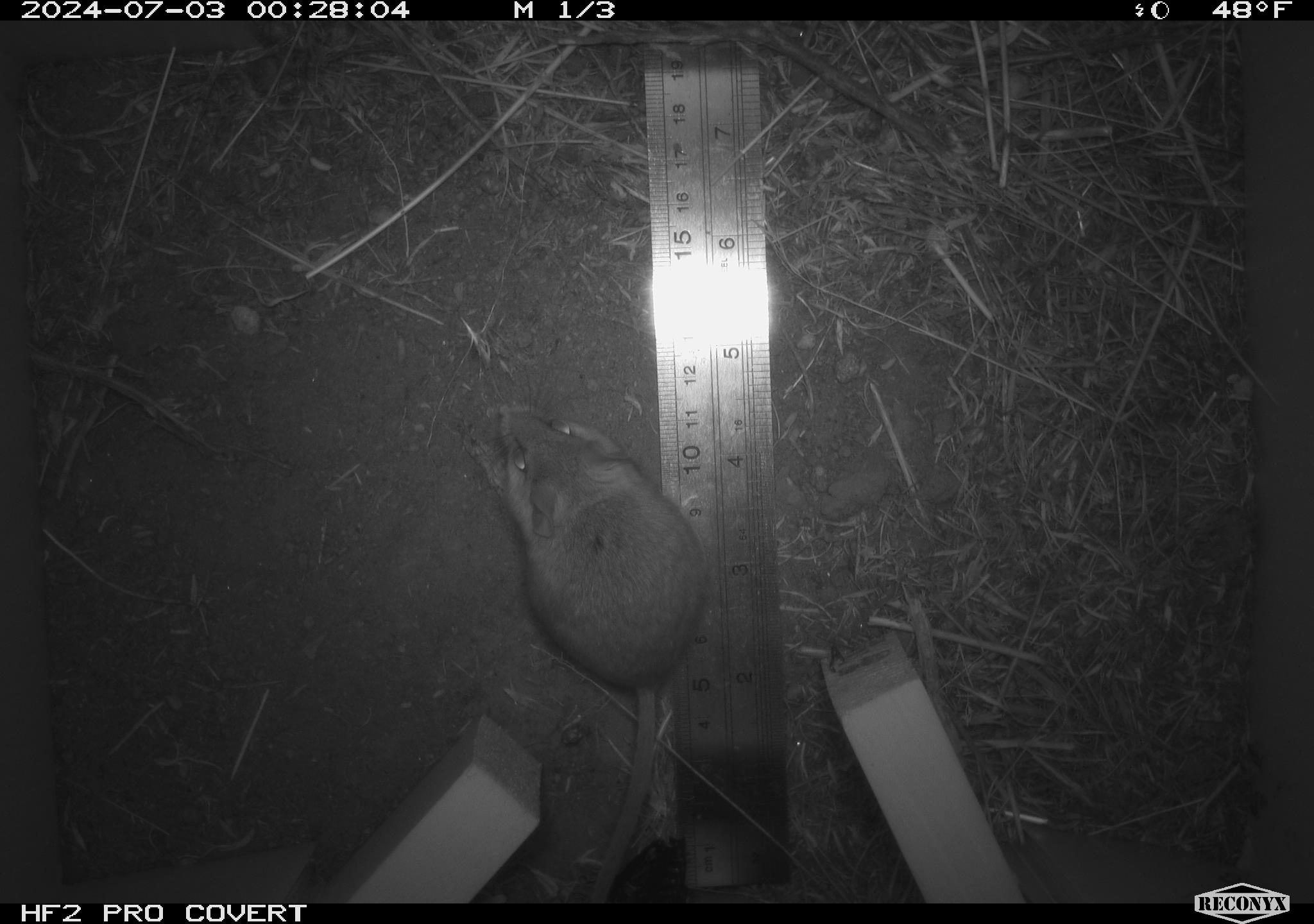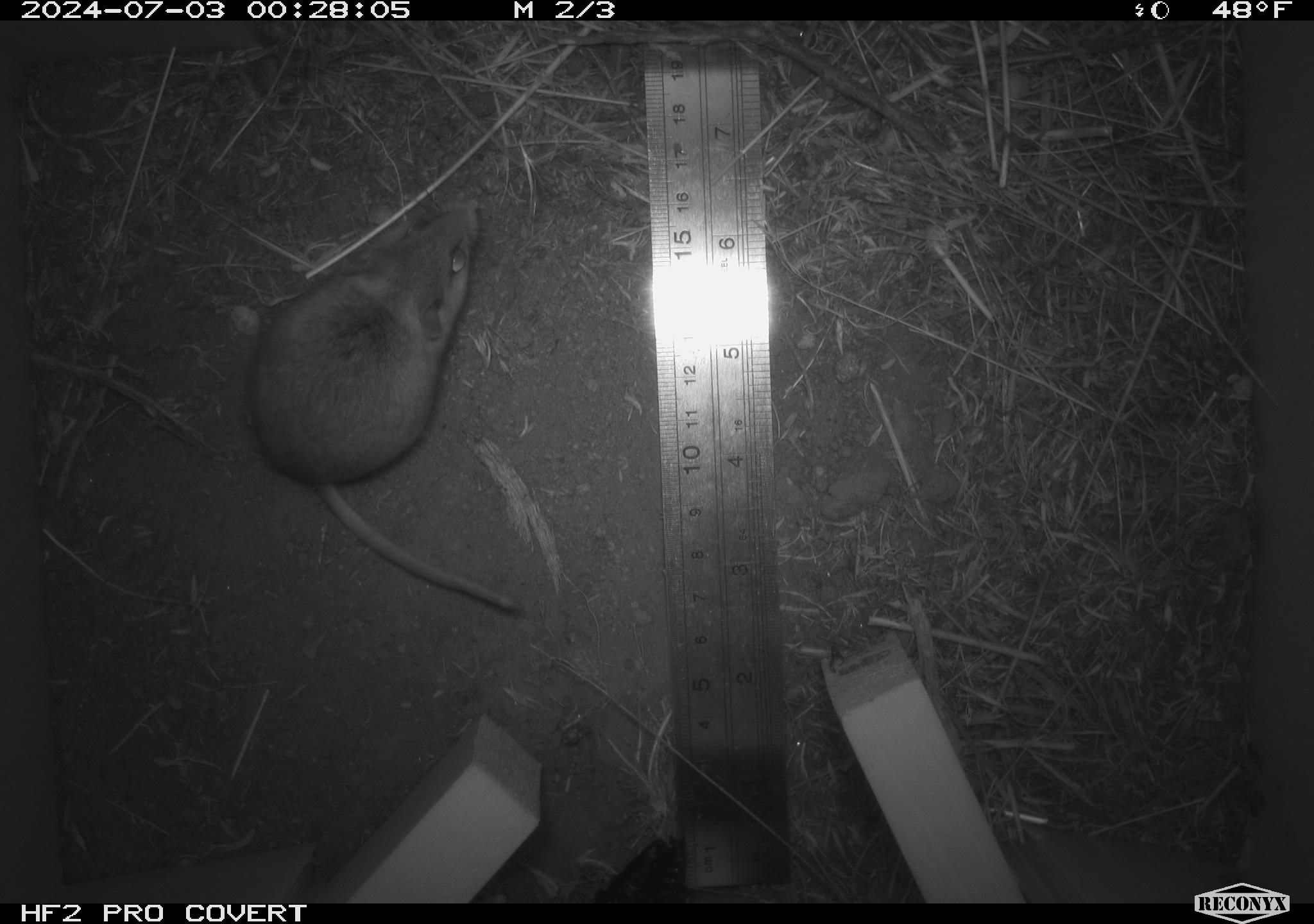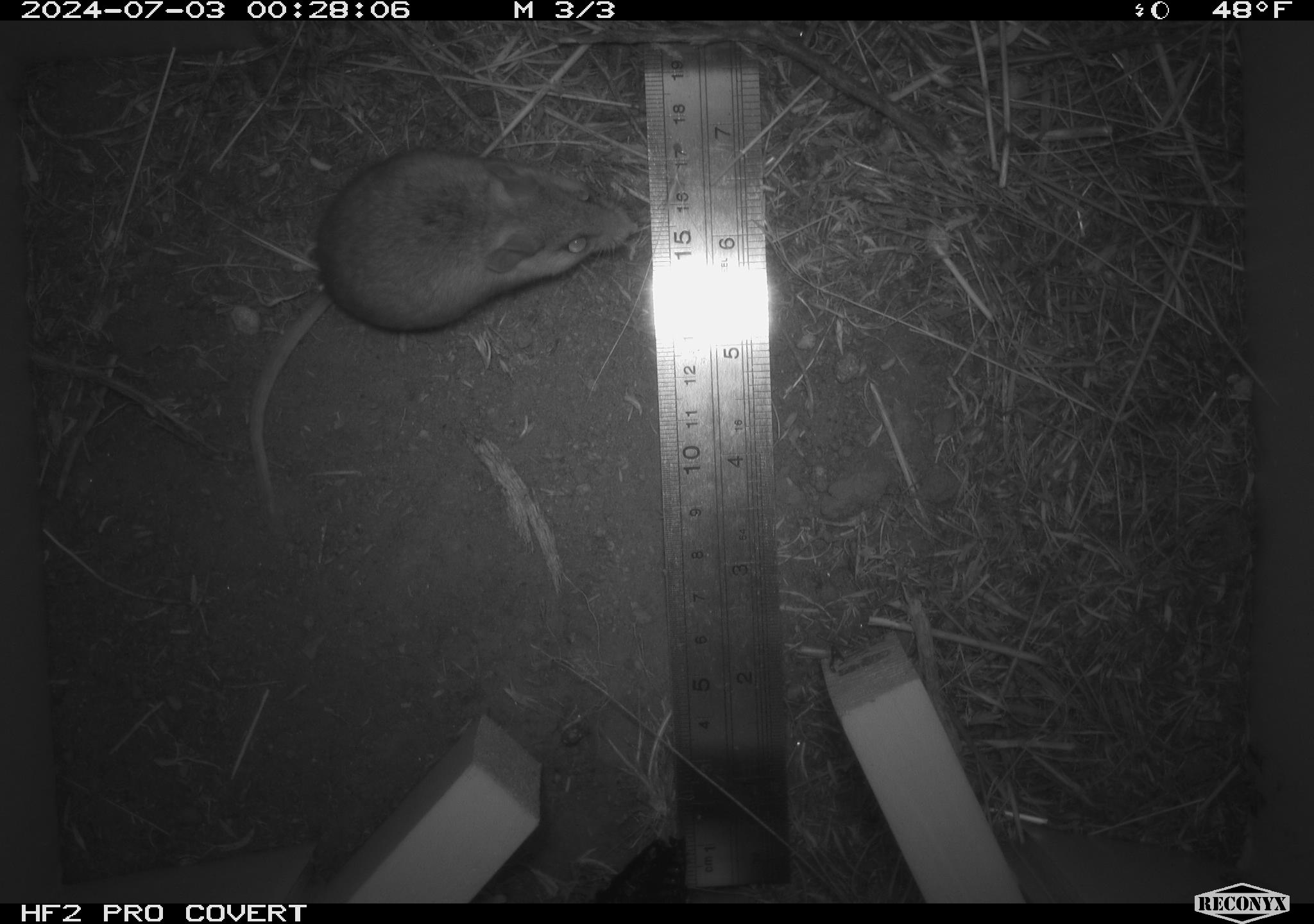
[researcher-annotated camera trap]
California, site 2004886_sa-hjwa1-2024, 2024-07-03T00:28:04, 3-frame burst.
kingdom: Animalia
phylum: Chordata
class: Mammalia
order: Rodentia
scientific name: Rodentia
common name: rodent